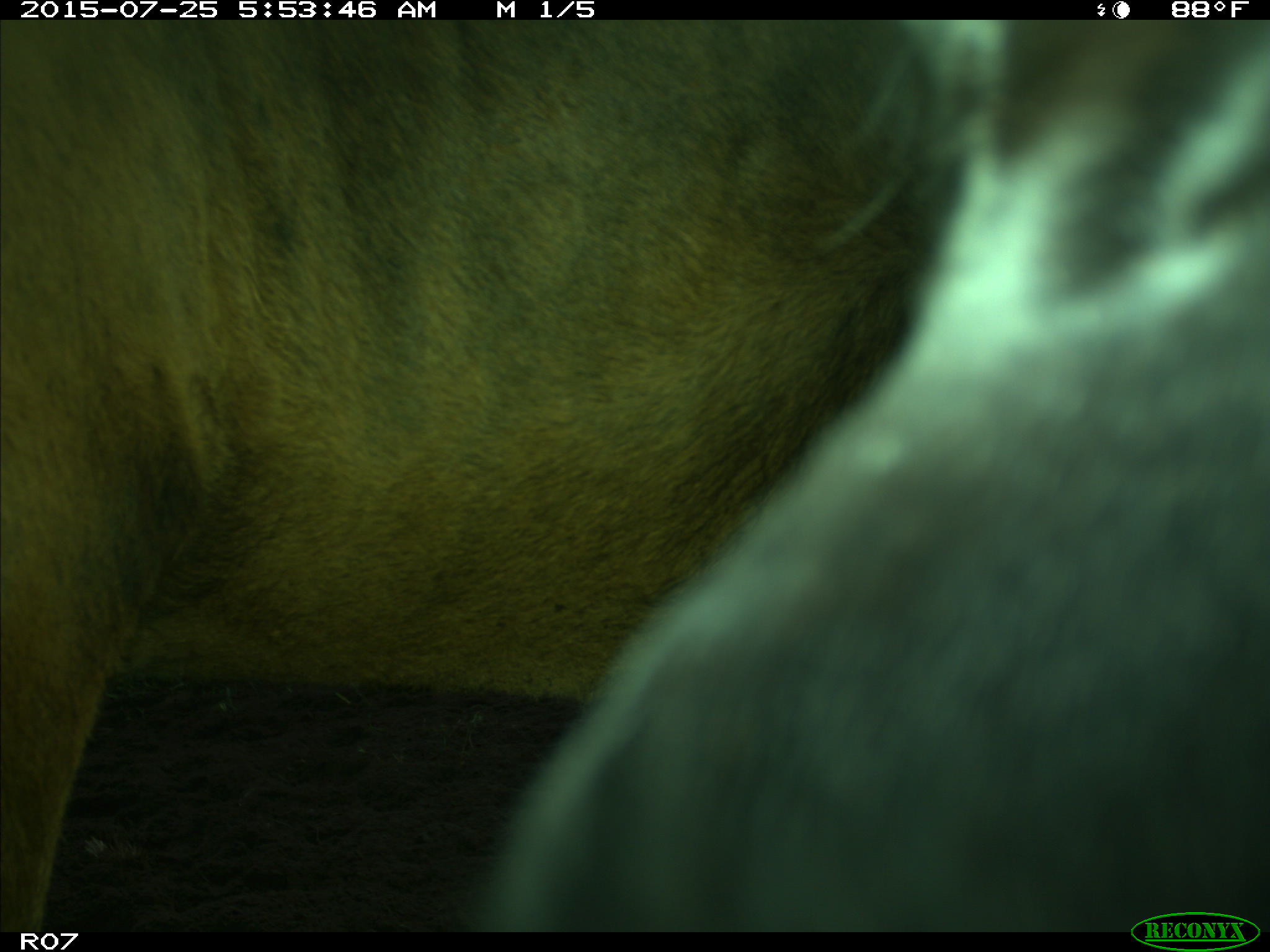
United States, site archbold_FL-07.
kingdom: Animalia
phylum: Chordata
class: Mammalia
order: Artiodactyla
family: Bovidae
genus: Bos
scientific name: Bos taurus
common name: domestic cow